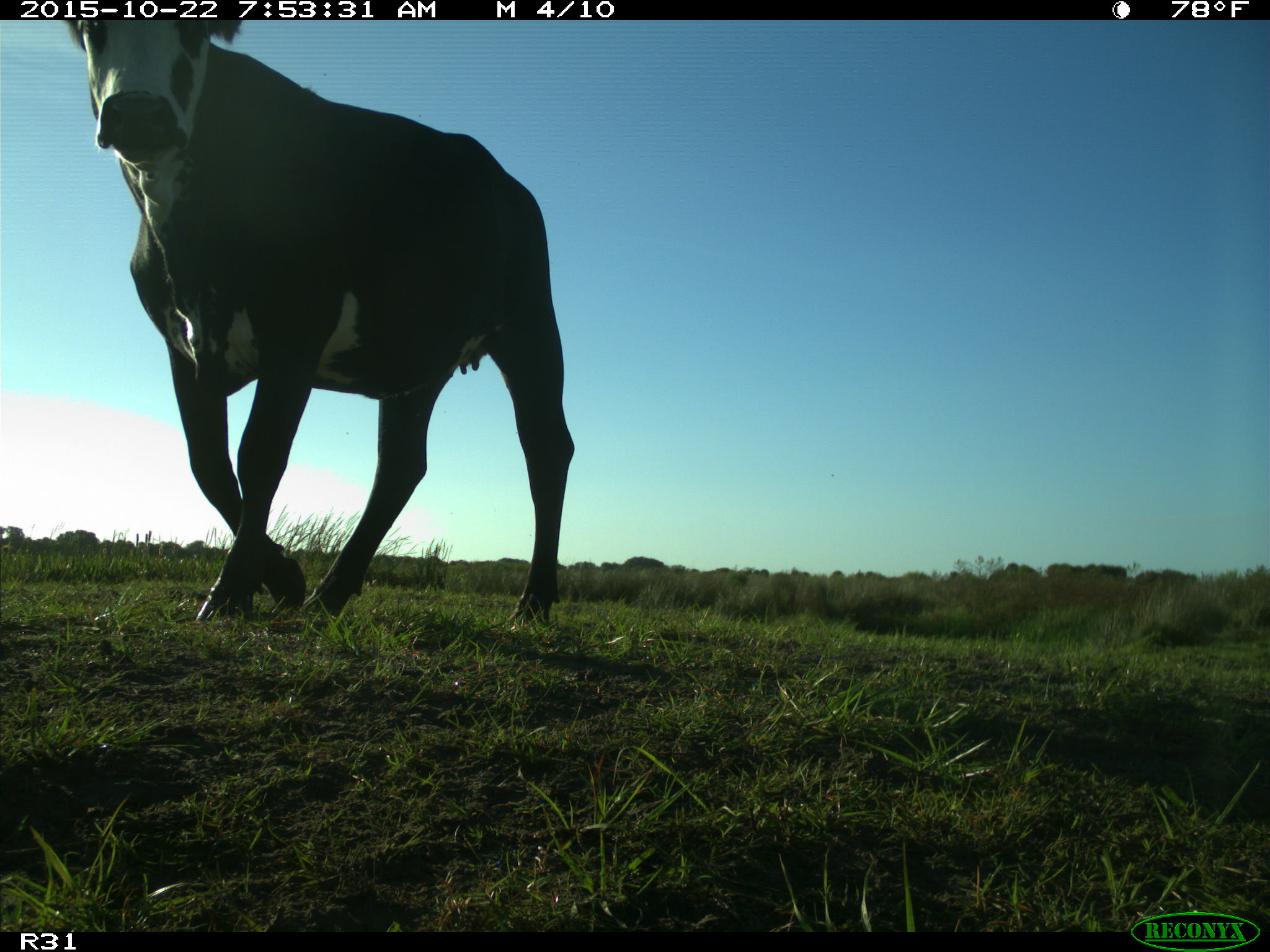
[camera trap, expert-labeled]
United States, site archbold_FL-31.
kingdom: Animalia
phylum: Chordata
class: Mammalia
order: Artiodactyla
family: Bovidae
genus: Bos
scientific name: Bos taurus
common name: domestic cow